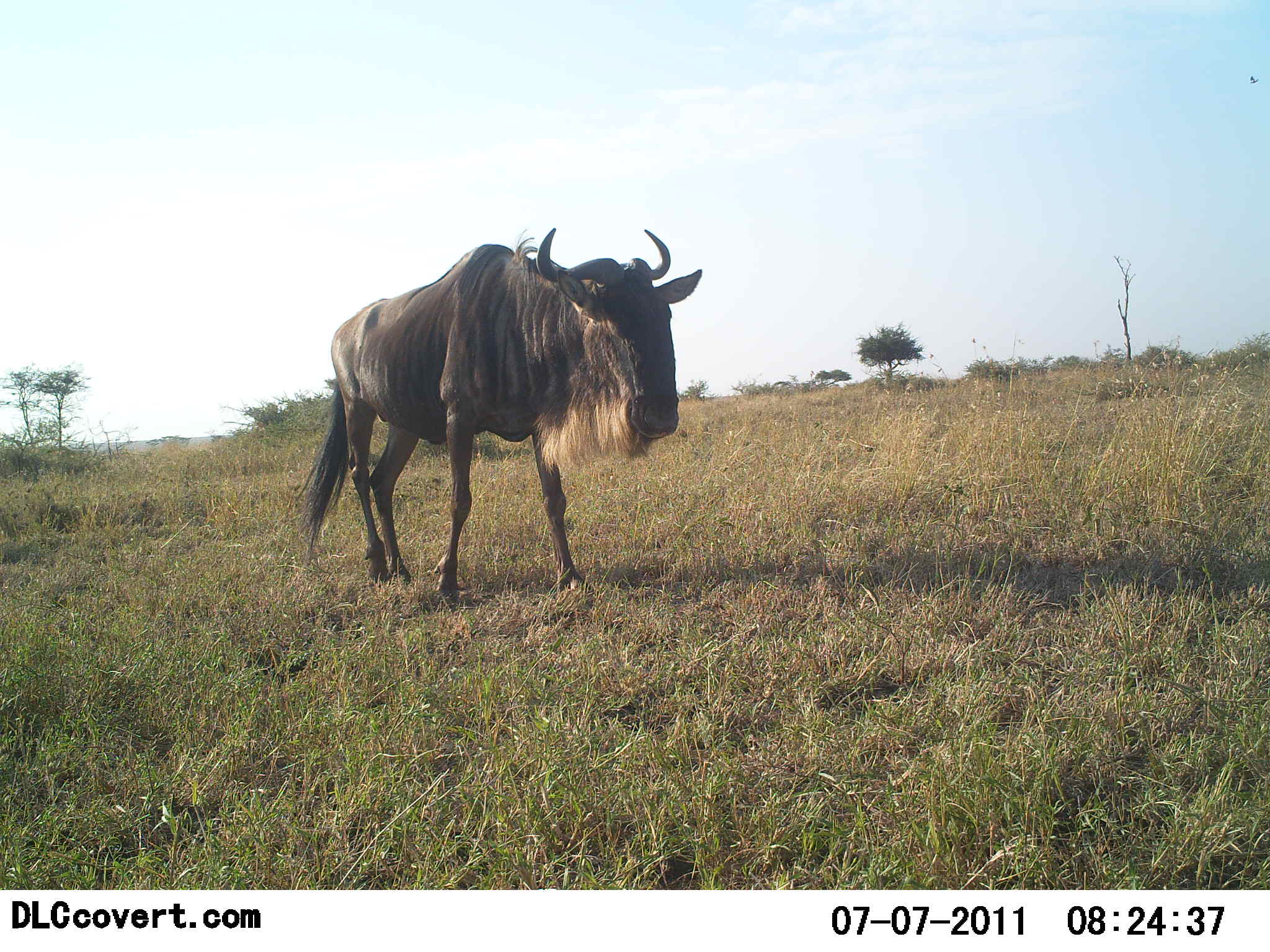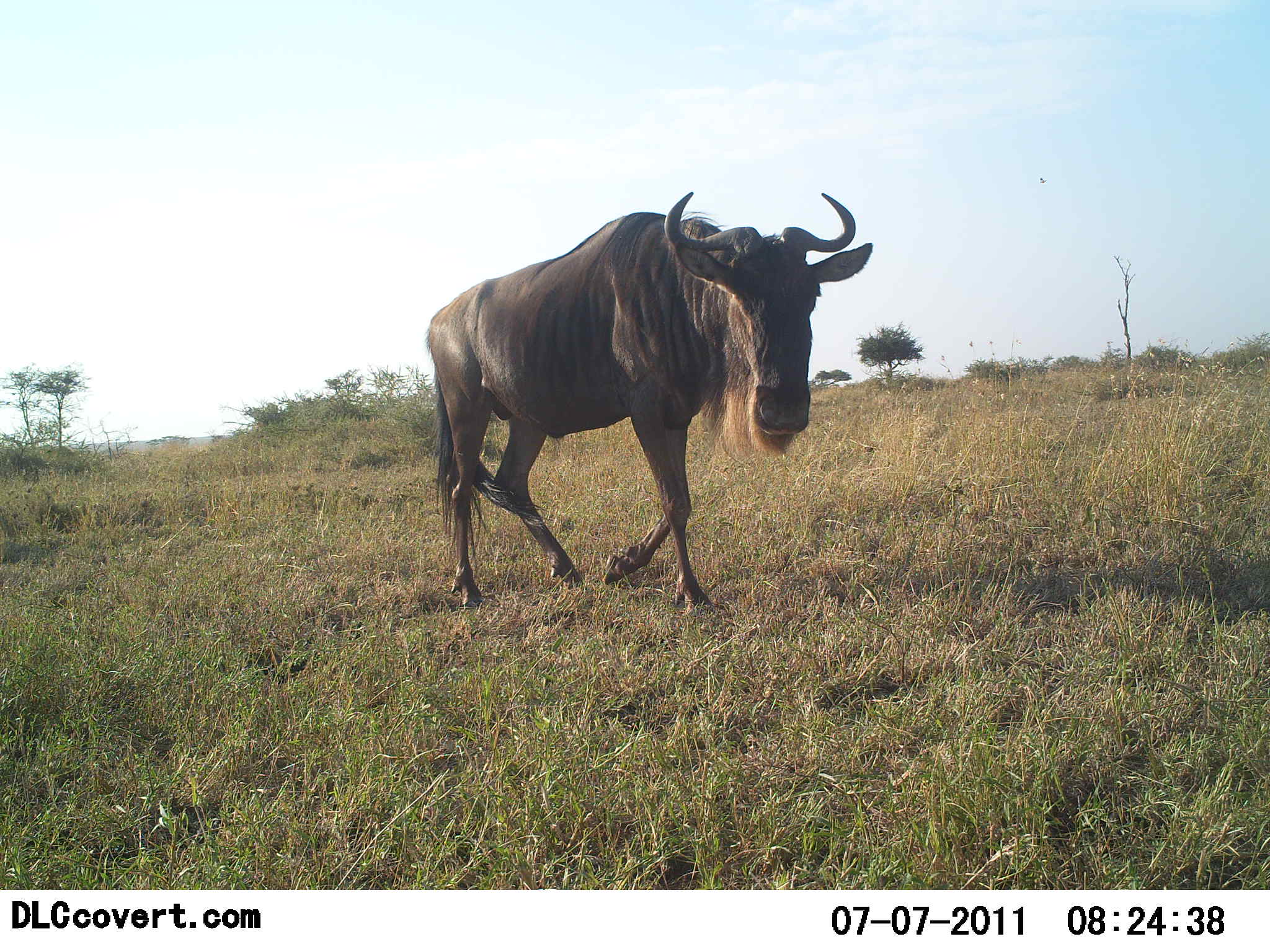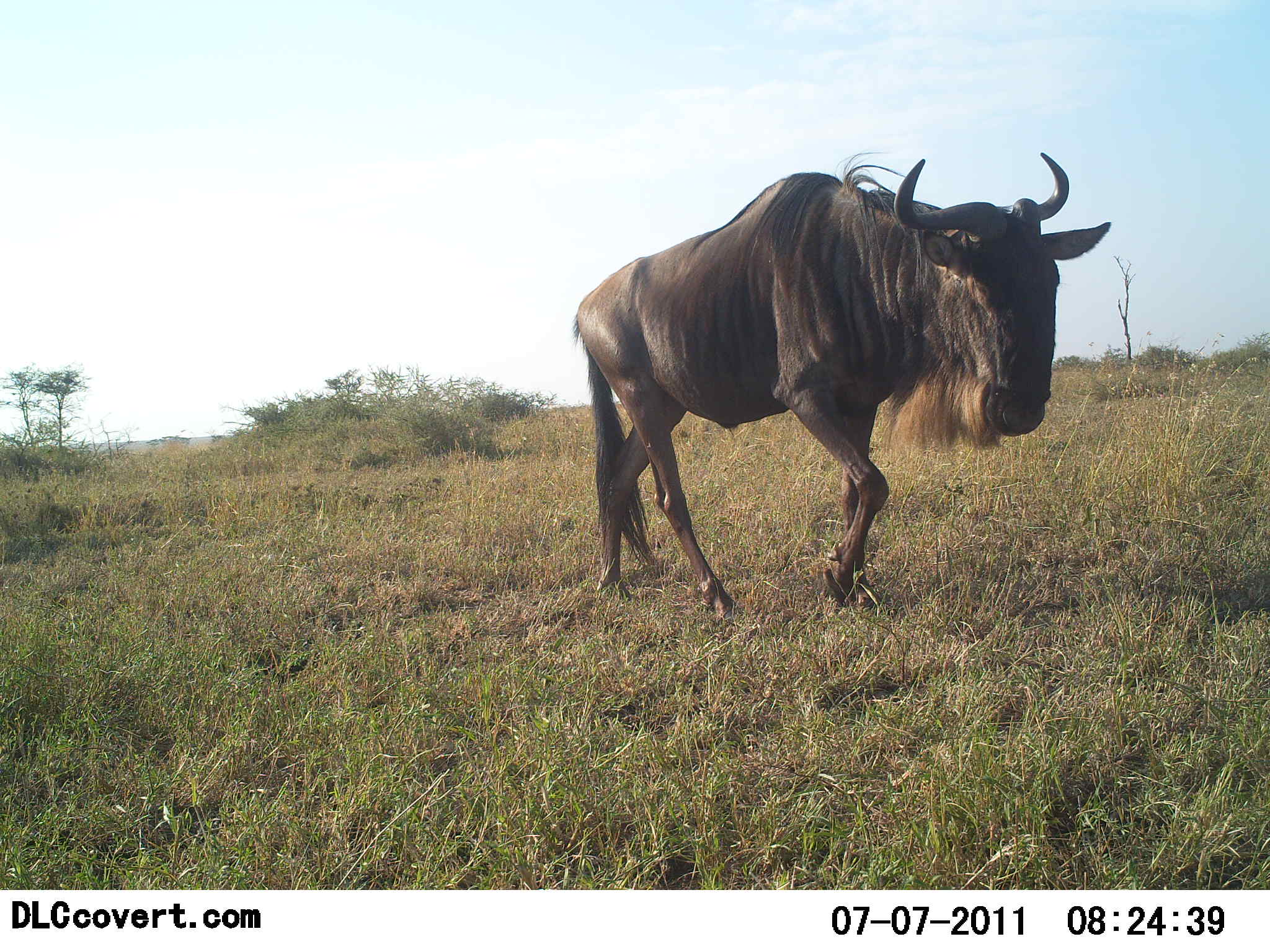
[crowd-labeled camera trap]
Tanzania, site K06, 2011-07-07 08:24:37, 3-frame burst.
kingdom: Animalia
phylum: Chordata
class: Mammalia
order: Artiodactyla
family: Bovidae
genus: Connochaetes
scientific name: Connochaetes taurinus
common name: blue wildebeest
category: wildebeest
Wildebeest (blue wildebeest) (Connochaetes taurinus), count 1. Behavior (volunteer vote fractions): standing 9%, resting 0%, moving 100%, interacting 0%. Young present (vote fraction): 0%. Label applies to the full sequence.